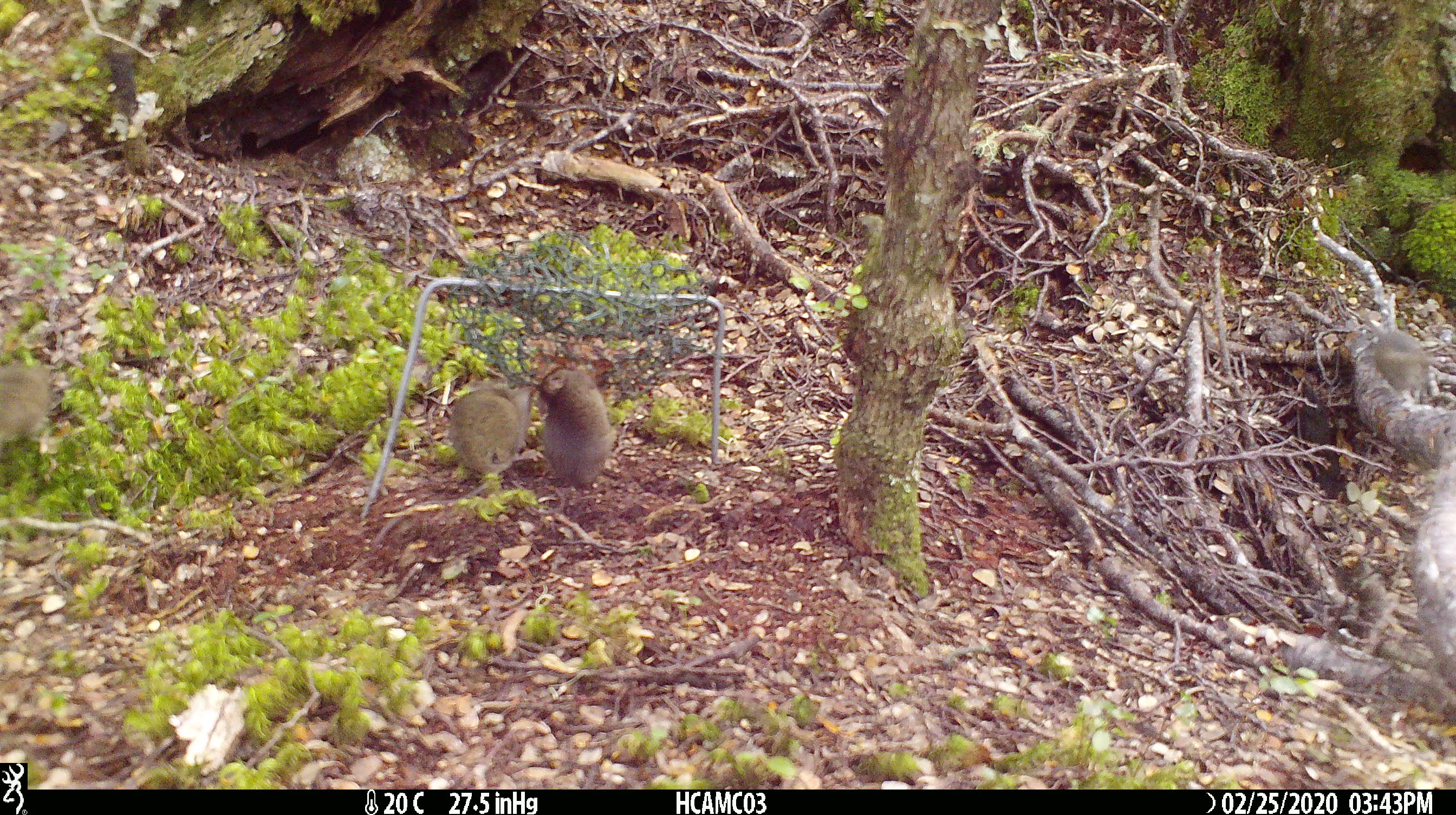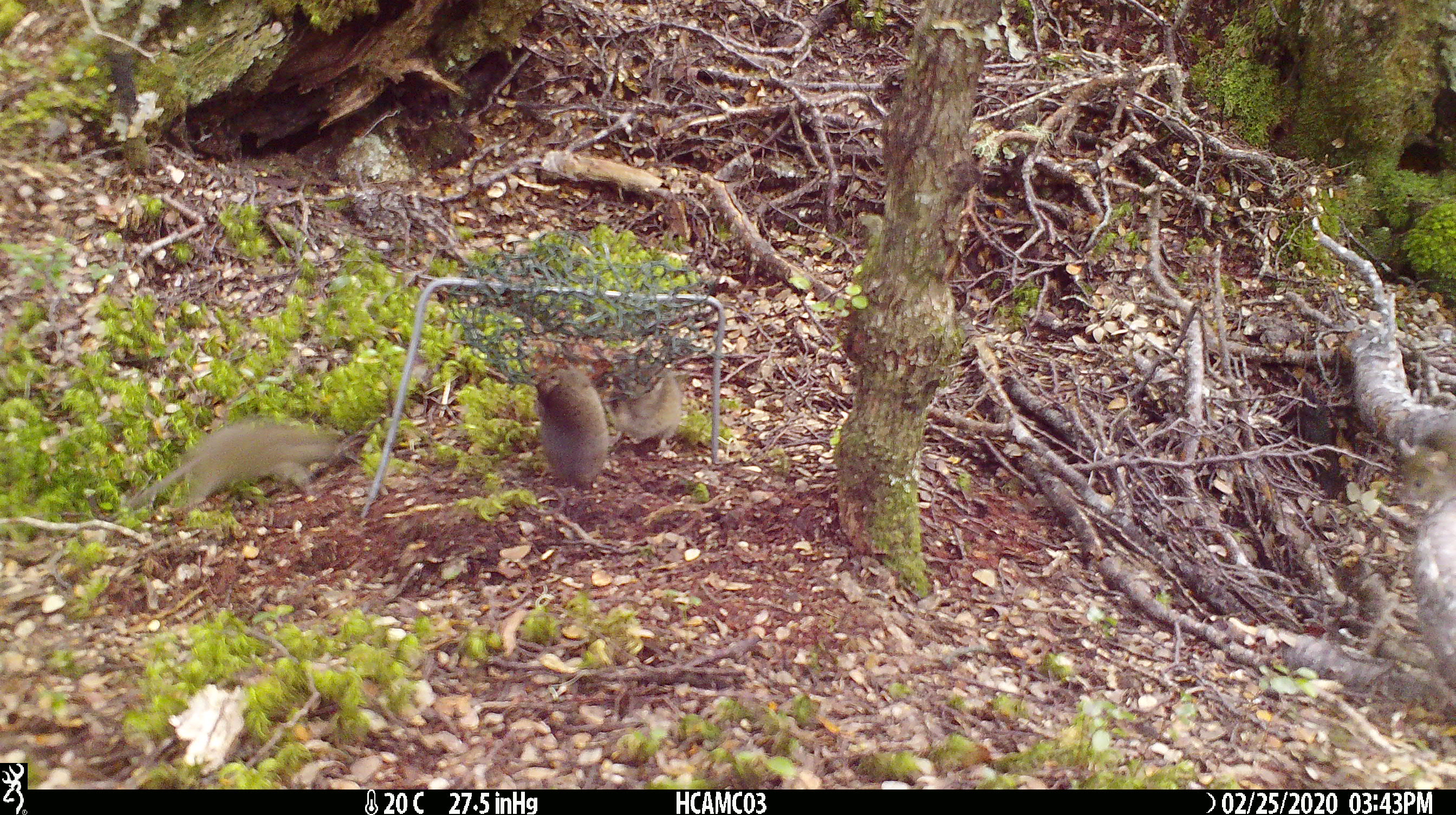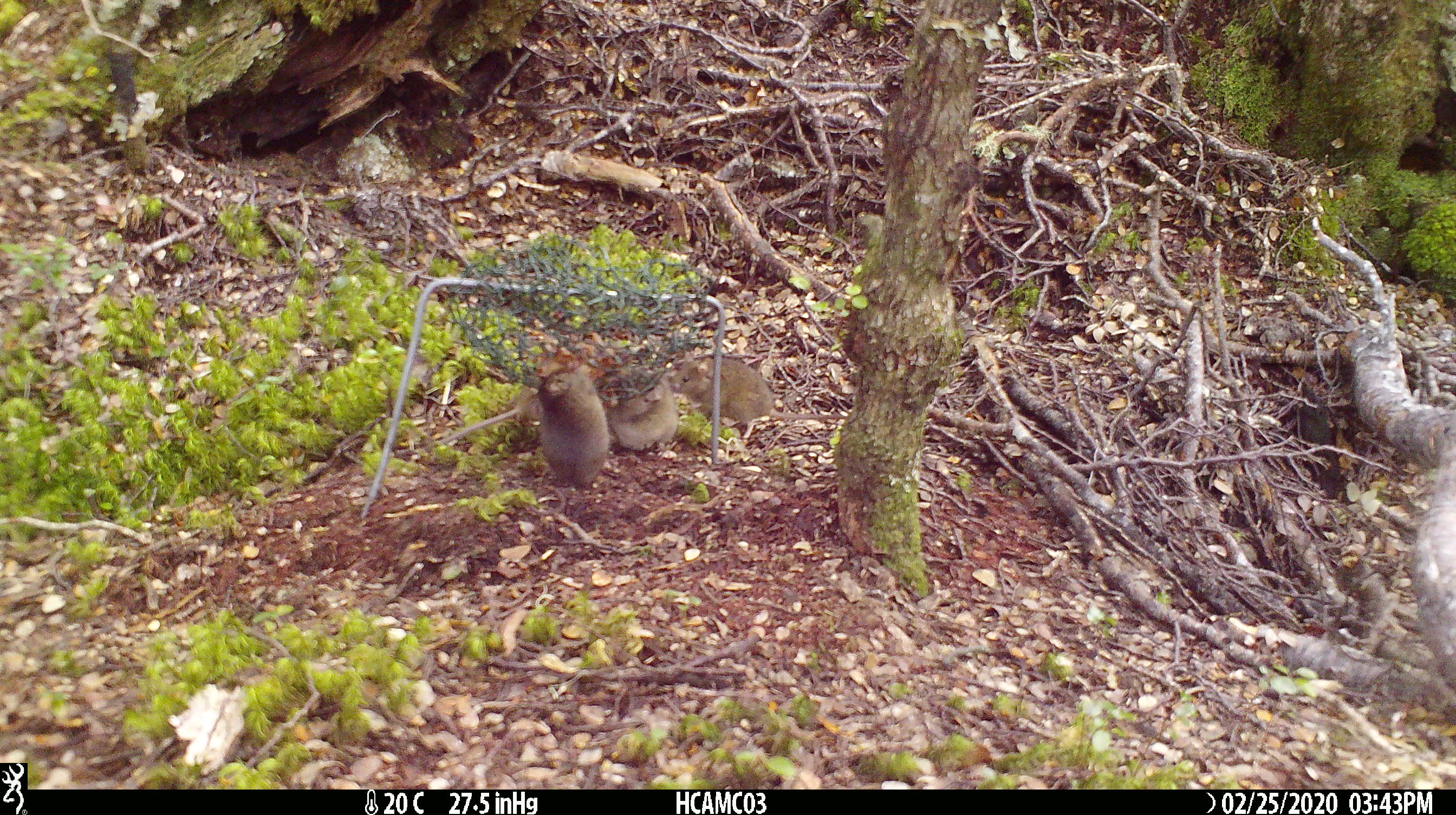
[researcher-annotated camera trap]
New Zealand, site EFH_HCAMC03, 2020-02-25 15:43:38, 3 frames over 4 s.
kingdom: Animalia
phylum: Chordata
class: Mammalia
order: Rodentia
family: Muridae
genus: Mus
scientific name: Mus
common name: mouse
Mouse (Mus).